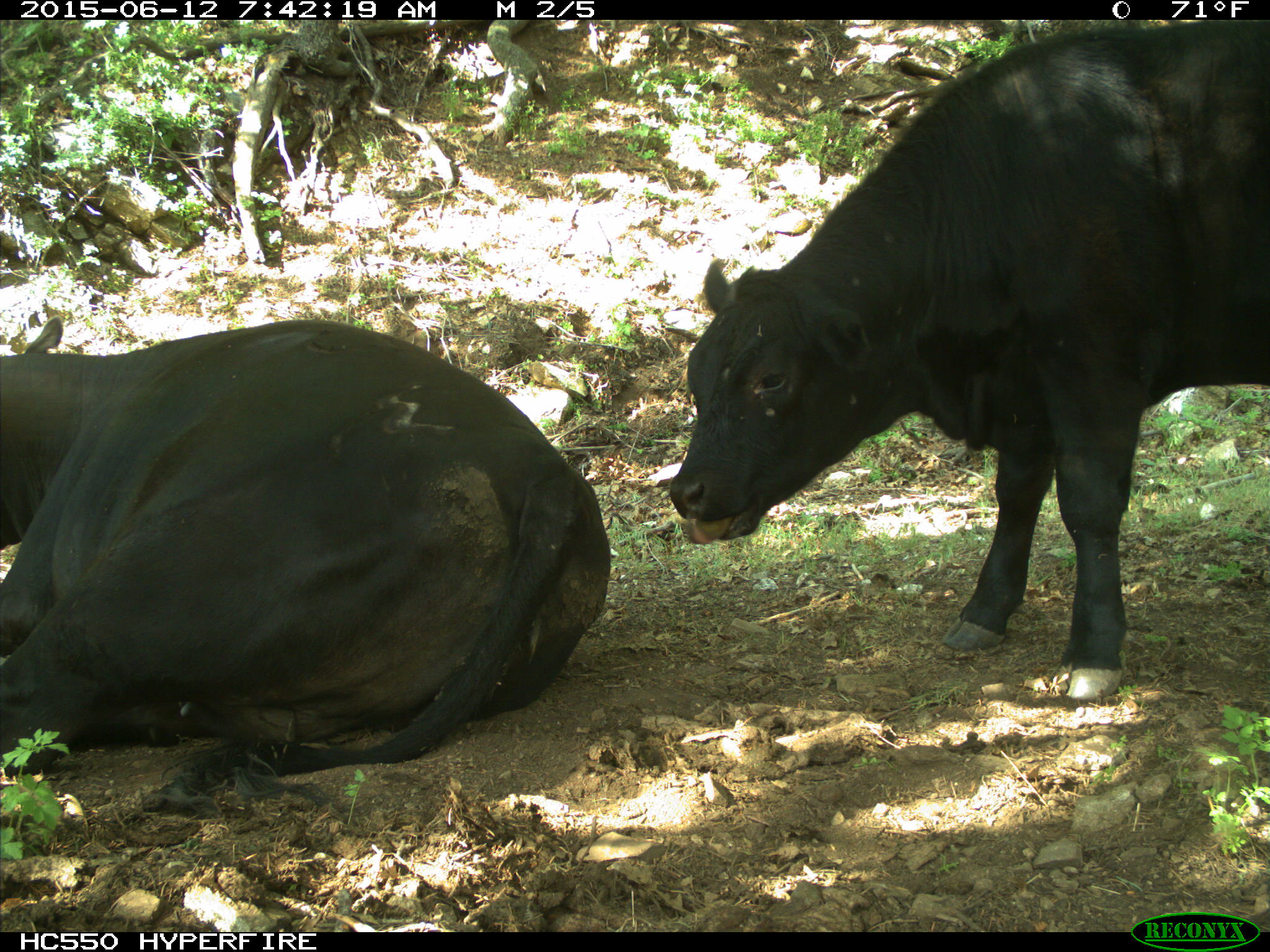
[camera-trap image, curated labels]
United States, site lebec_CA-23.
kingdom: Animalia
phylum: Chordata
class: Mammalia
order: Artiodactyla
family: Bovidae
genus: Bos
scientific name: Bos taurus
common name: domestic cow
Bos taurus (domestic cow).